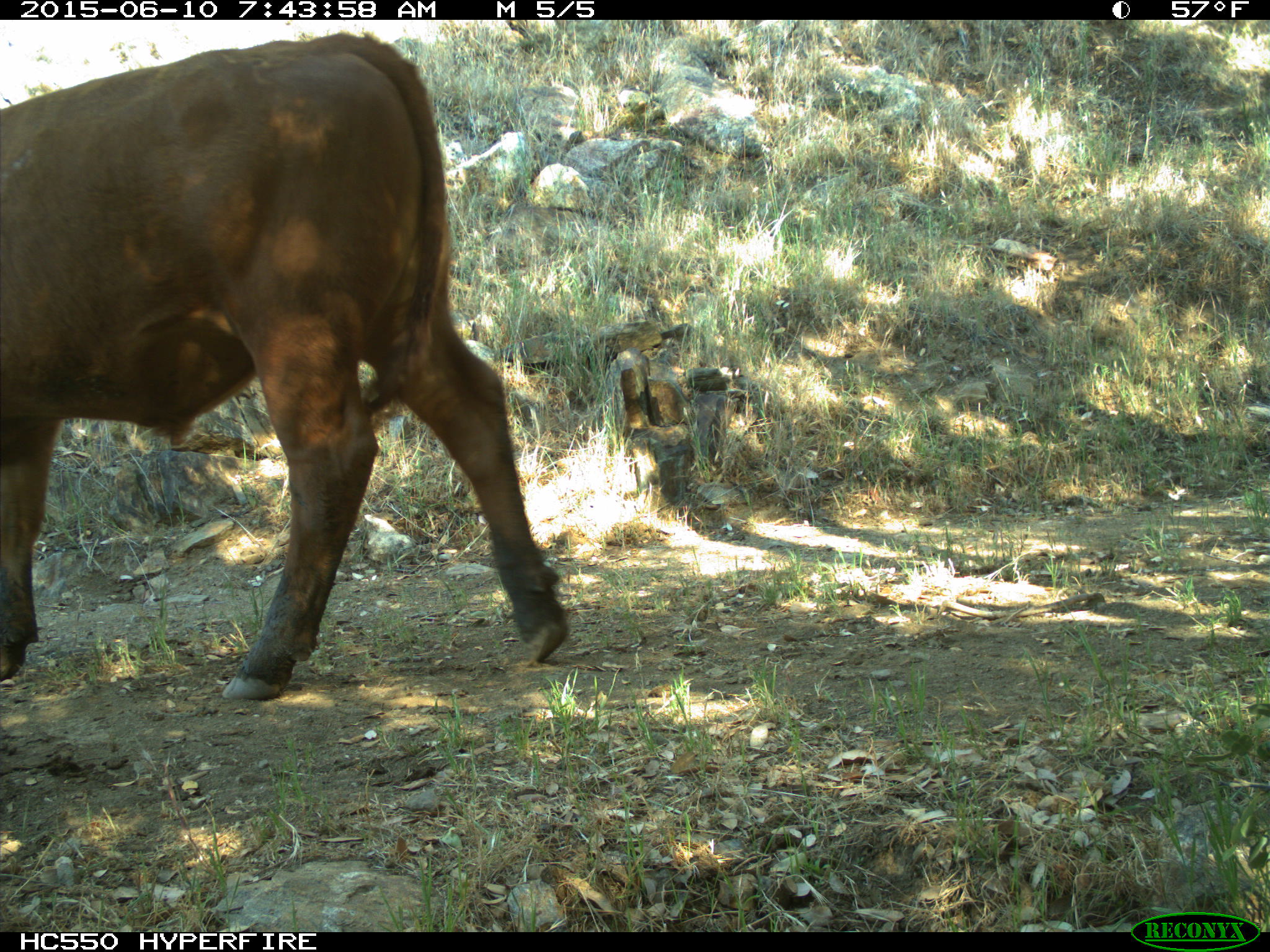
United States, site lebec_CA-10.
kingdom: Animalia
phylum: Chordata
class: Mammalia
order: Artiodactyla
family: Bovidae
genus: Bos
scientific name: Bos taurus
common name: domestic cow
Bos taurus (domestic cow).